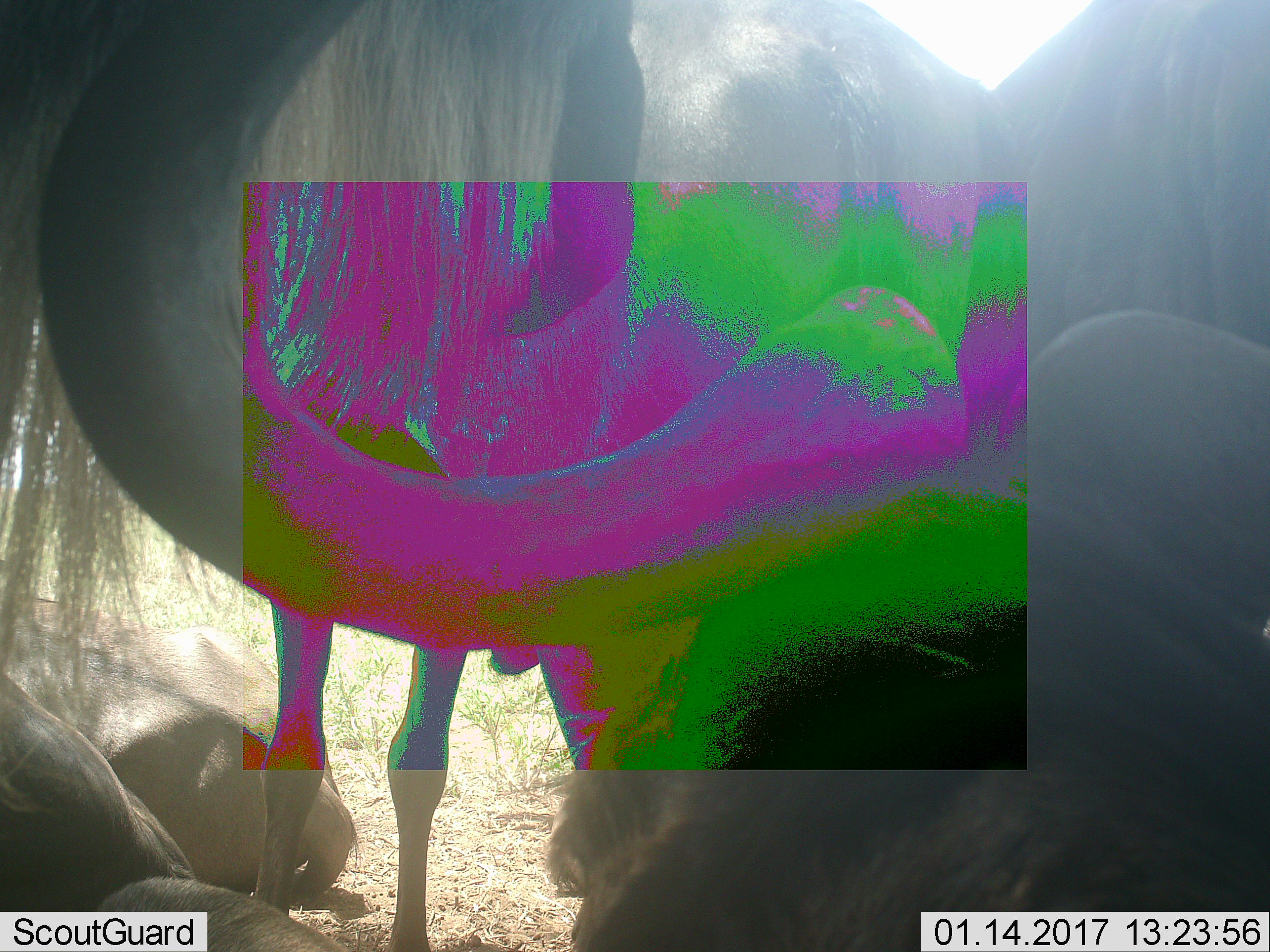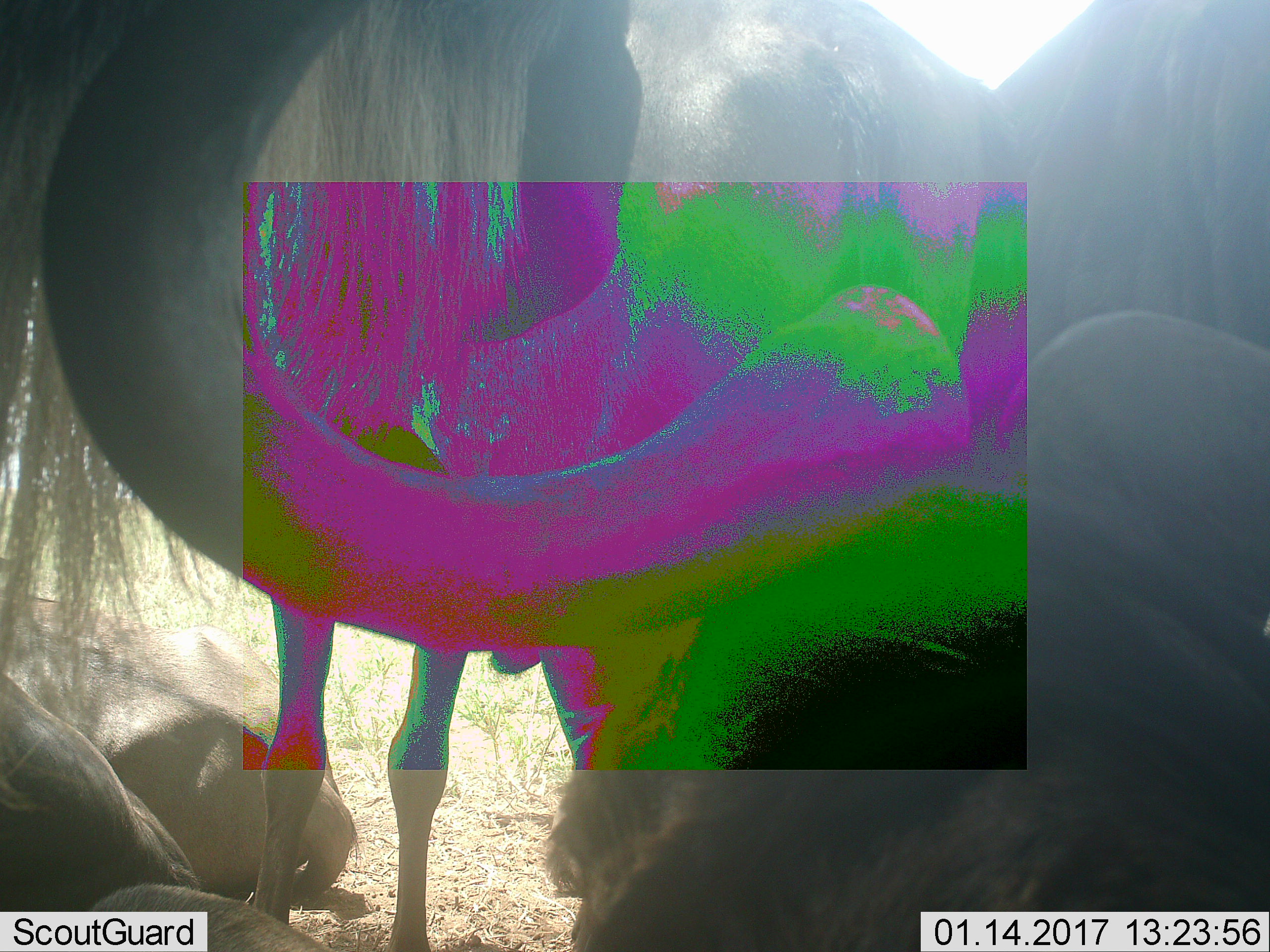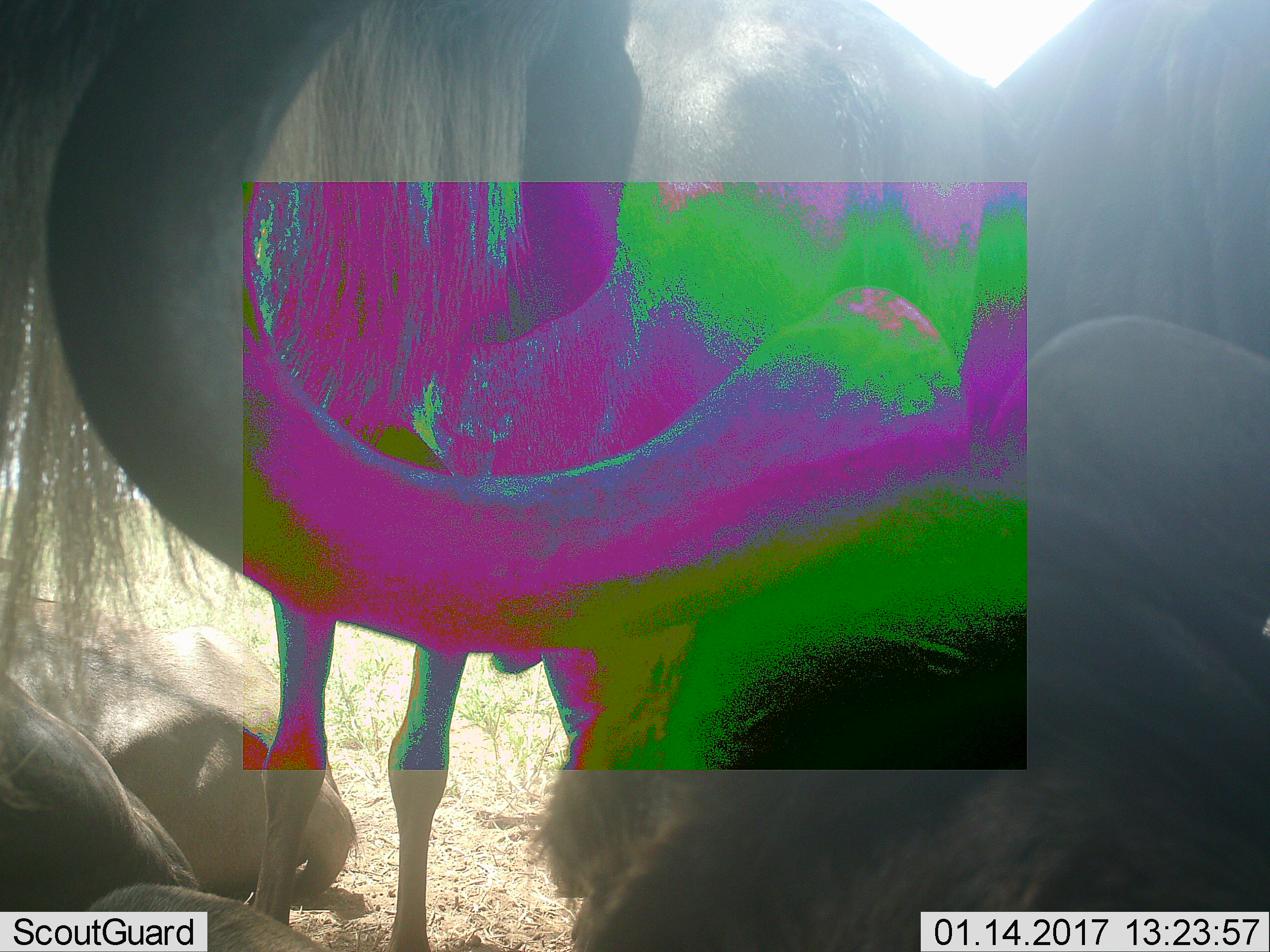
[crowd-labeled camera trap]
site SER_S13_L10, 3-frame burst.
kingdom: Animalia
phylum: Chordata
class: Mammalia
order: Artiodactyla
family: Bovidae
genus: Connochaetes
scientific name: Connochaetes taurinus taurinus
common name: blue wildebeest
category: wildebeestblue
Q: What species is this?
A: Wildebeestblue (blue wildebeest) (Connochaetes taurinus taurinus).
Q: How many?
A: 4.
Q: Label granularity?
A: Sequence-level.